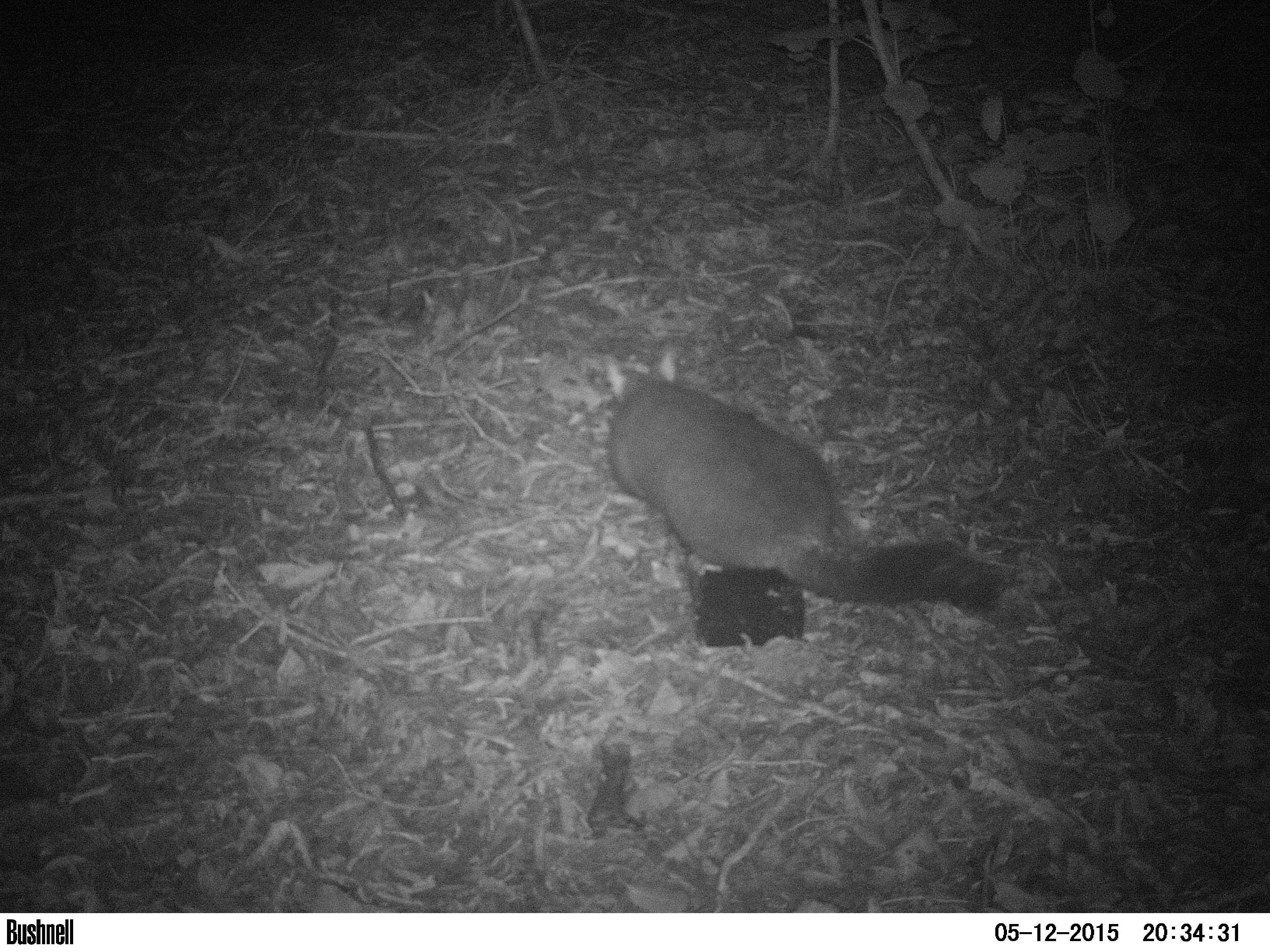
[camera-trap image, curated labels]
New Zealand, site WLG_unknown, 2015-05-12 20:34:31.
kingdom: Animalia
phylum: Chordata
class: Mammalia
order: Diprotodontia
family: Phalangeridae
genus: Trichosurus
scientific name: Trichosurus vulpecula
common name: common brushtail possum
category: possum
Possum (common brushtail possum) (Trichosurus vulpecula).